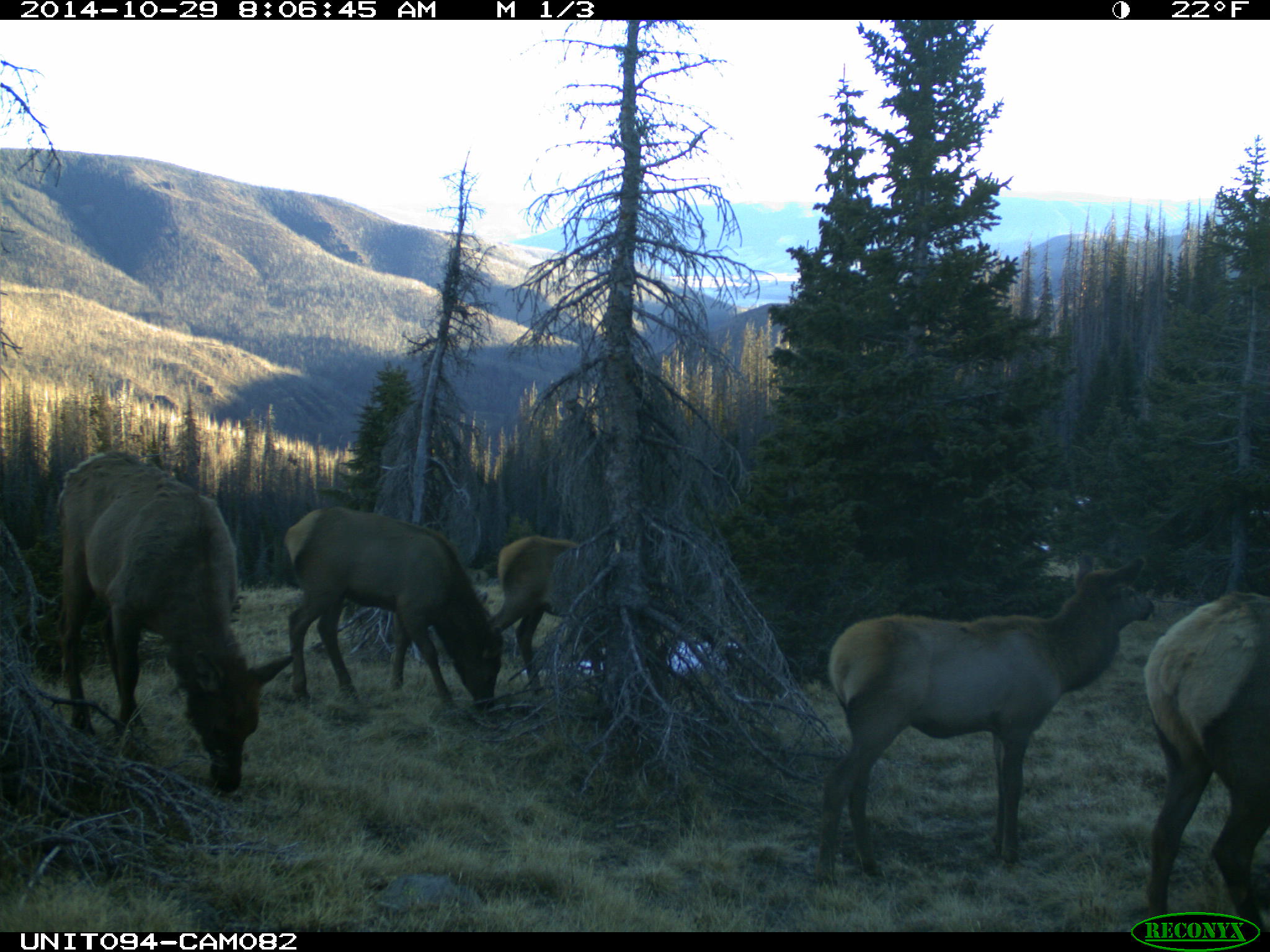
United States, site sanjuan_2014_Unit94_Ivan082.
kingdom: Animalia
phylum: Chordata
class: Mammalia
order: Artiodactyla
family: Cervidae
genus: Cervus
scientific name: Cervus elaphus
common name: red deer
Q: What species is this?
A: Cervus elaphus (red deer).